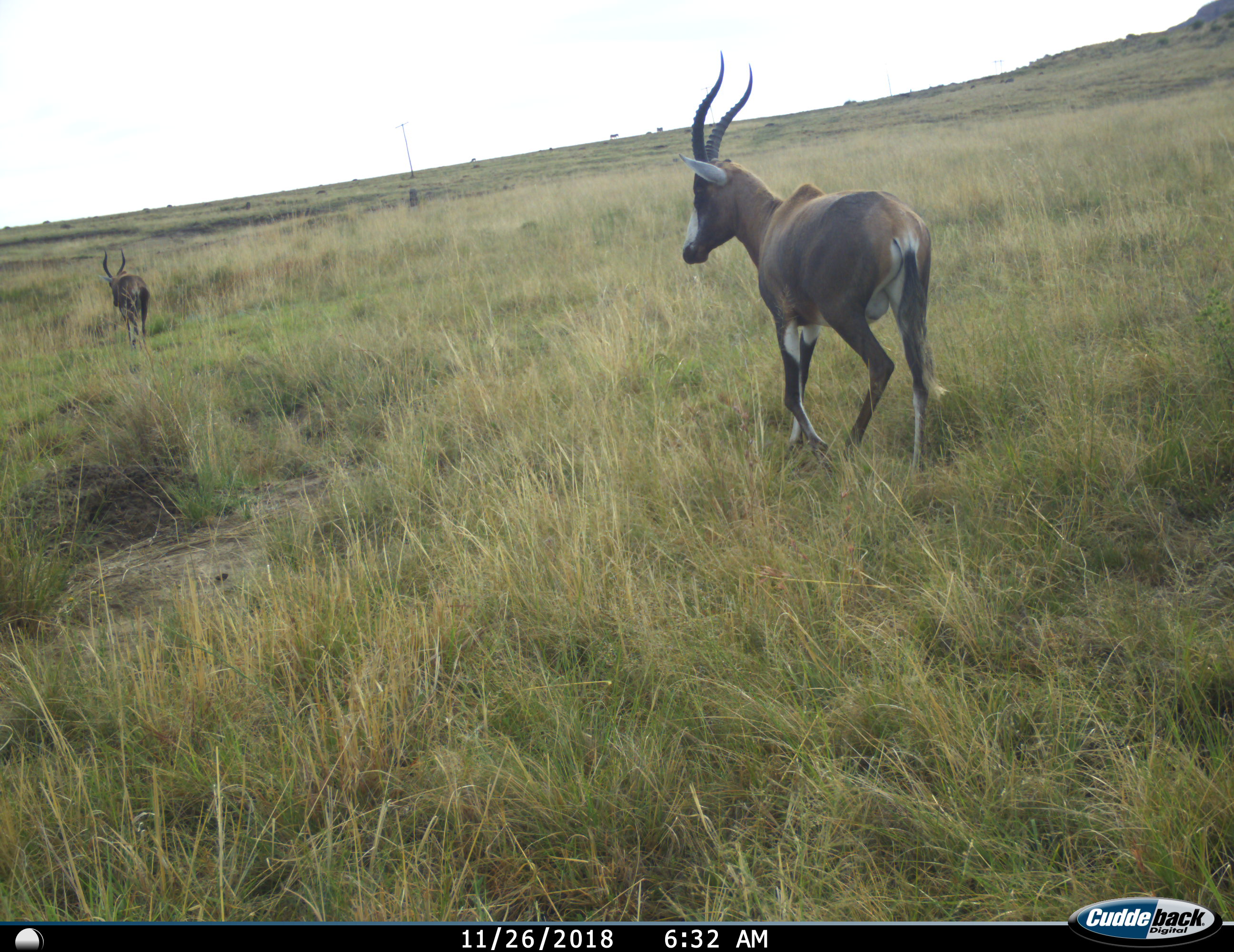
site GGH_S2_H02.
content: unidentified animal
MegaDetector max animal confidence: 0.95